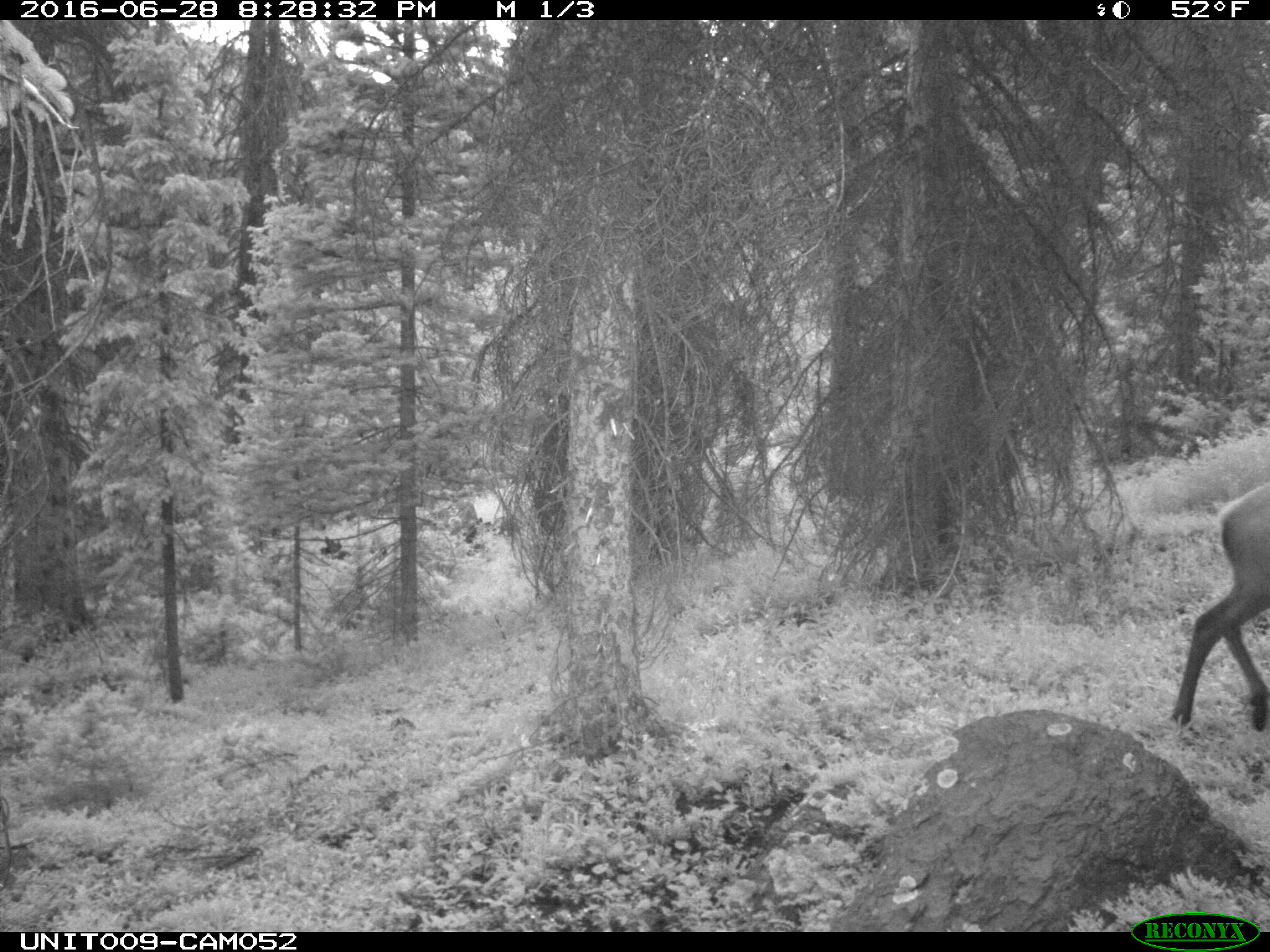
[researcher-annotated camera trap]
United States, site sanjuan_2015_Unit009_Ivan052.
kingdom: Animalia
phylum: Chordata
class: Mammalia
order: Artiodactyla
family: Cervidae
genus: Cervus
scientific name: Cervus elaphus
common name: red deer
Cervus elaphus (red deer).